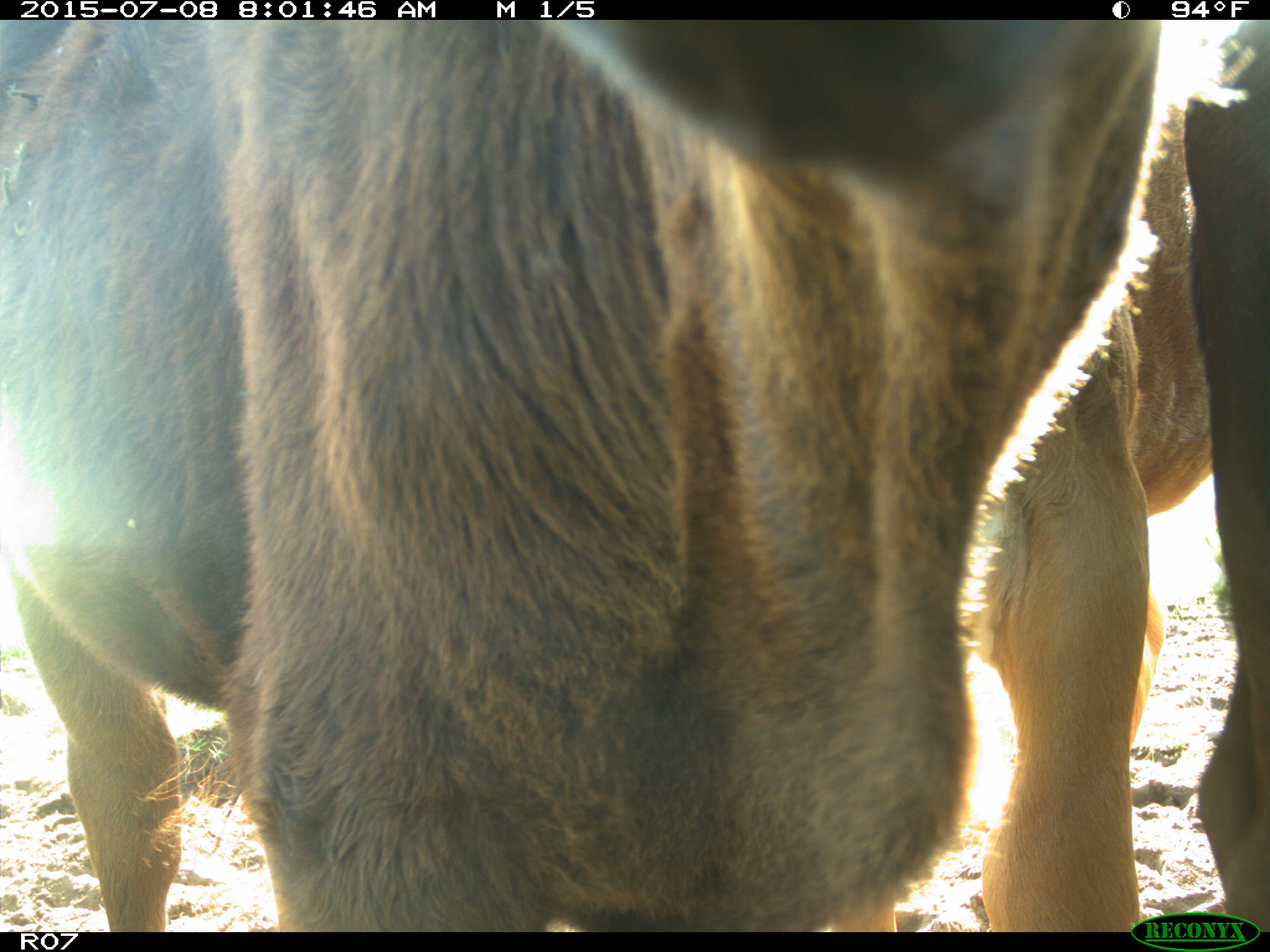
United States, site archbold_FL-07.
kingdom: Animalia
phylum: Chordata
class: Mammalia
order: Artiodactyla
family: Bovidae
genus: Bos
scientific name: Bos taurus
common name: domestic cow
Bos taurus (domestic cow).